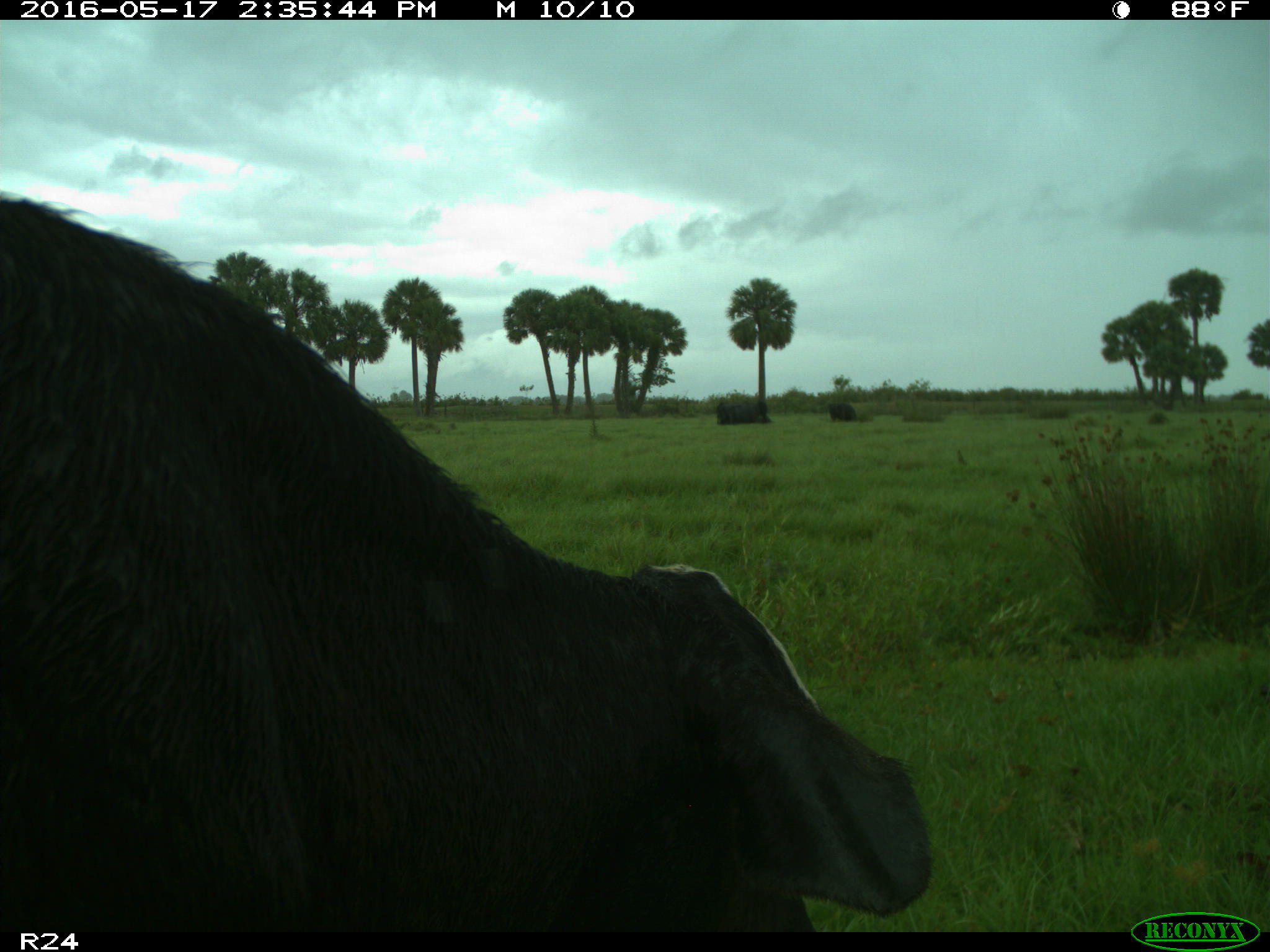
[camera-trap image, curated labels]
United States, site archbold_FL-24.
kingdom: Animalia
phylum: Chordata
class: Mammalia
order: Artiodactyla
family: Bovidae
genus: Bos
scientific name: Bos taurus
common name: domestic cow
Bos taurus (domestic cow).